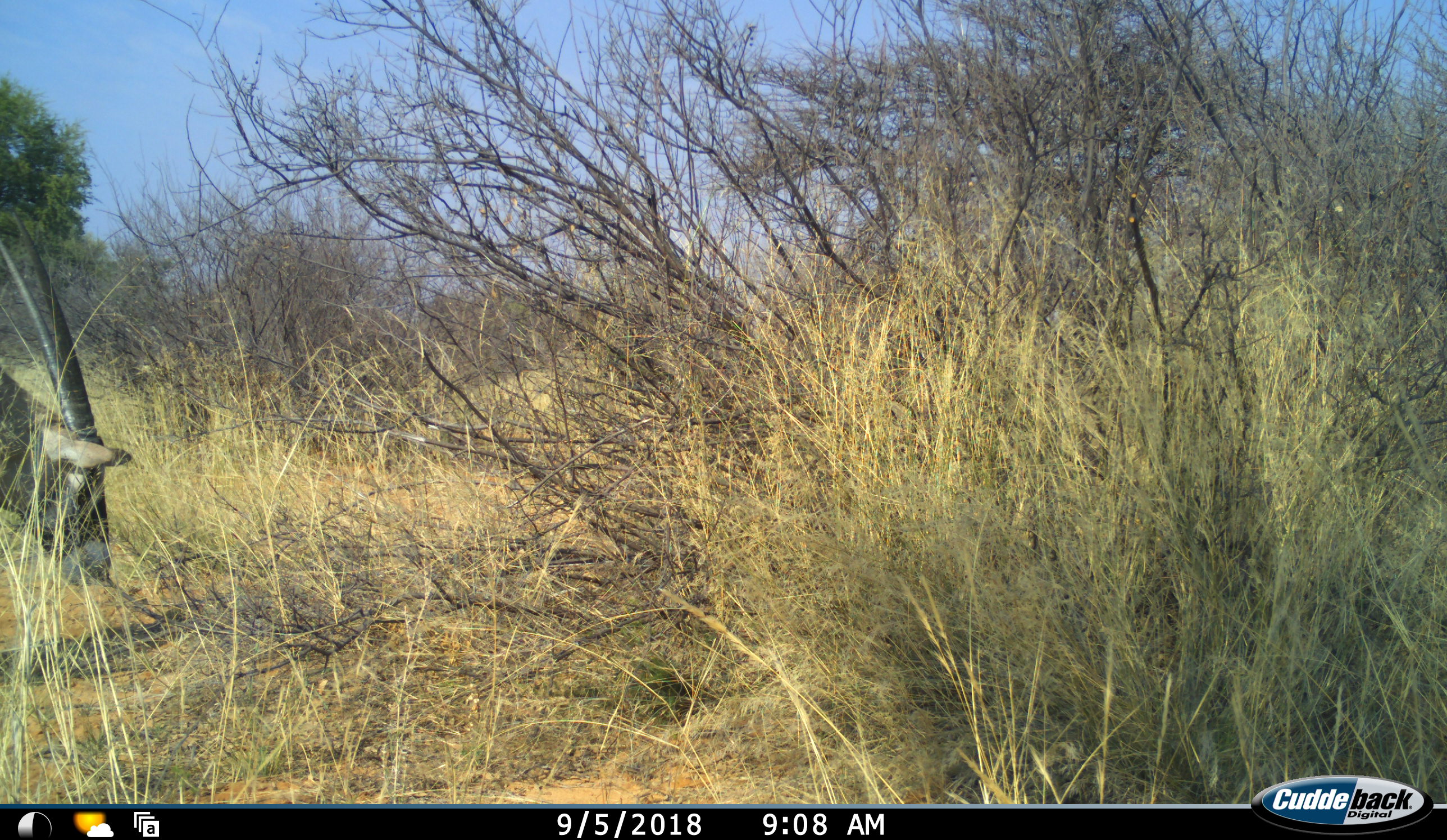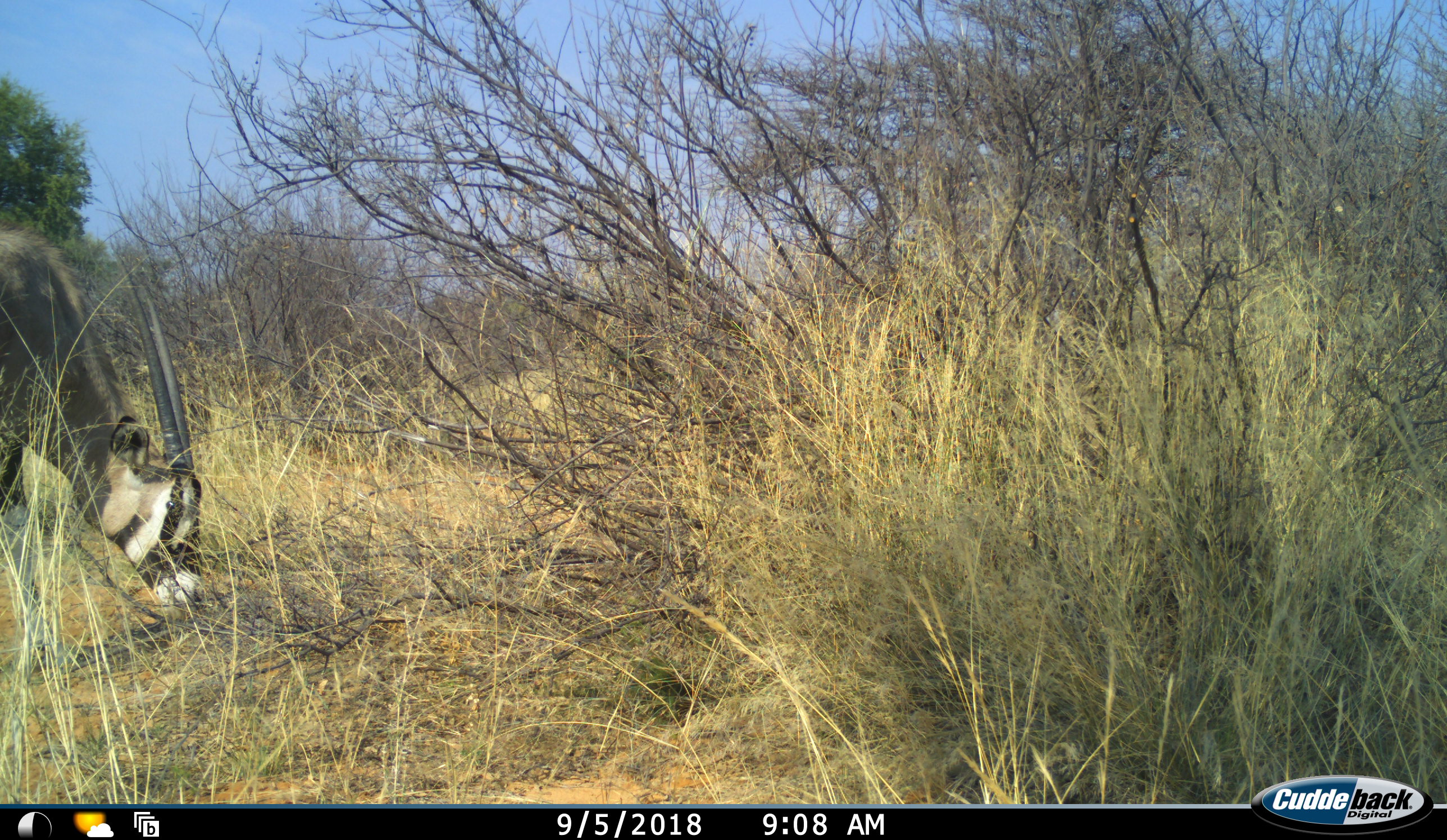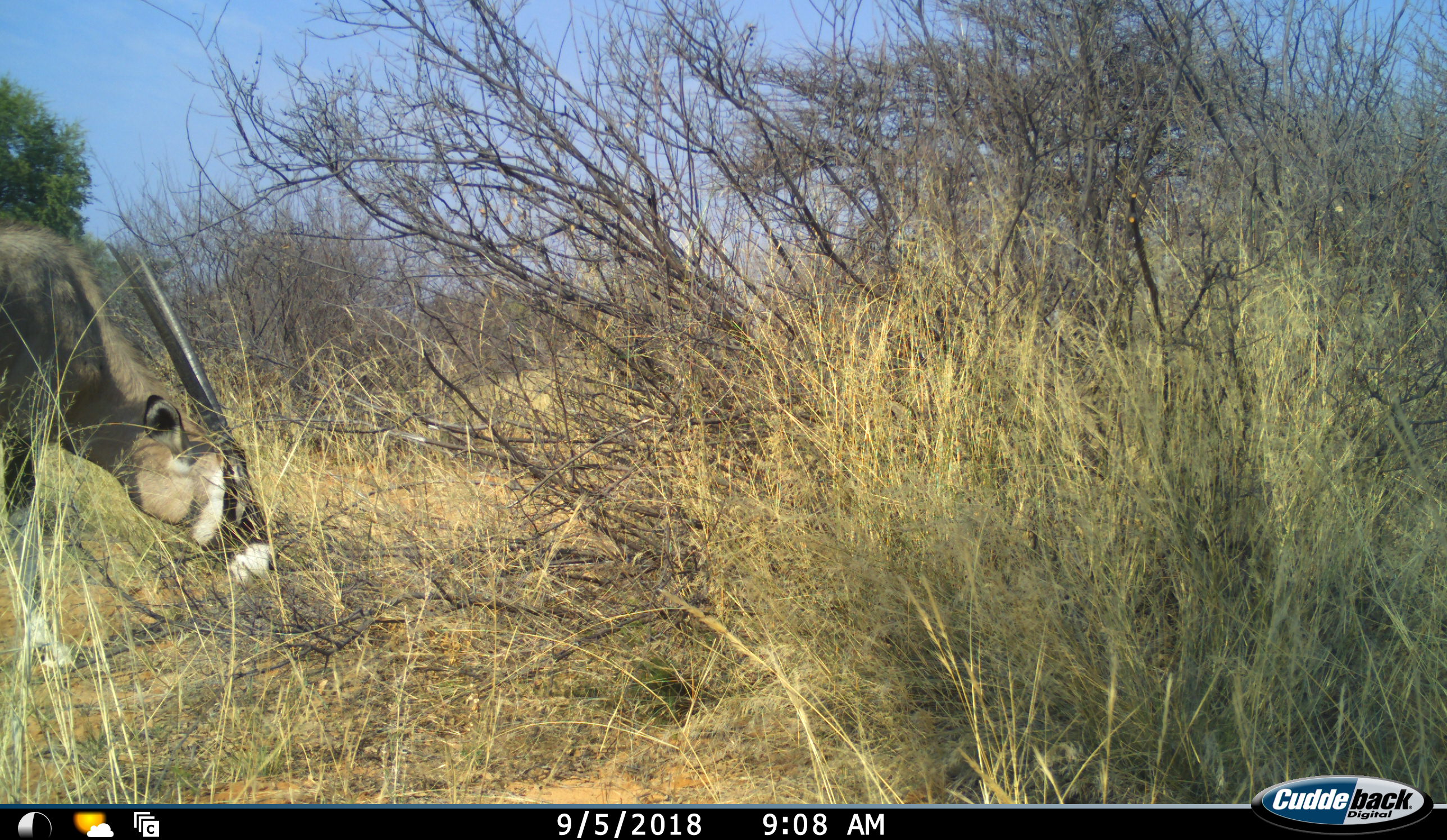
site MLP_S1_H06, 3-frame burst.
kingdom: Animalia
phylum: Chordata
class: Mammalia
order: Artiodactyla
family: Bovidae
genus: Oryx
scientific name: Oryx gazella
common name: gemsbok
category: oryx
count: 1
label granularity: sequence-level